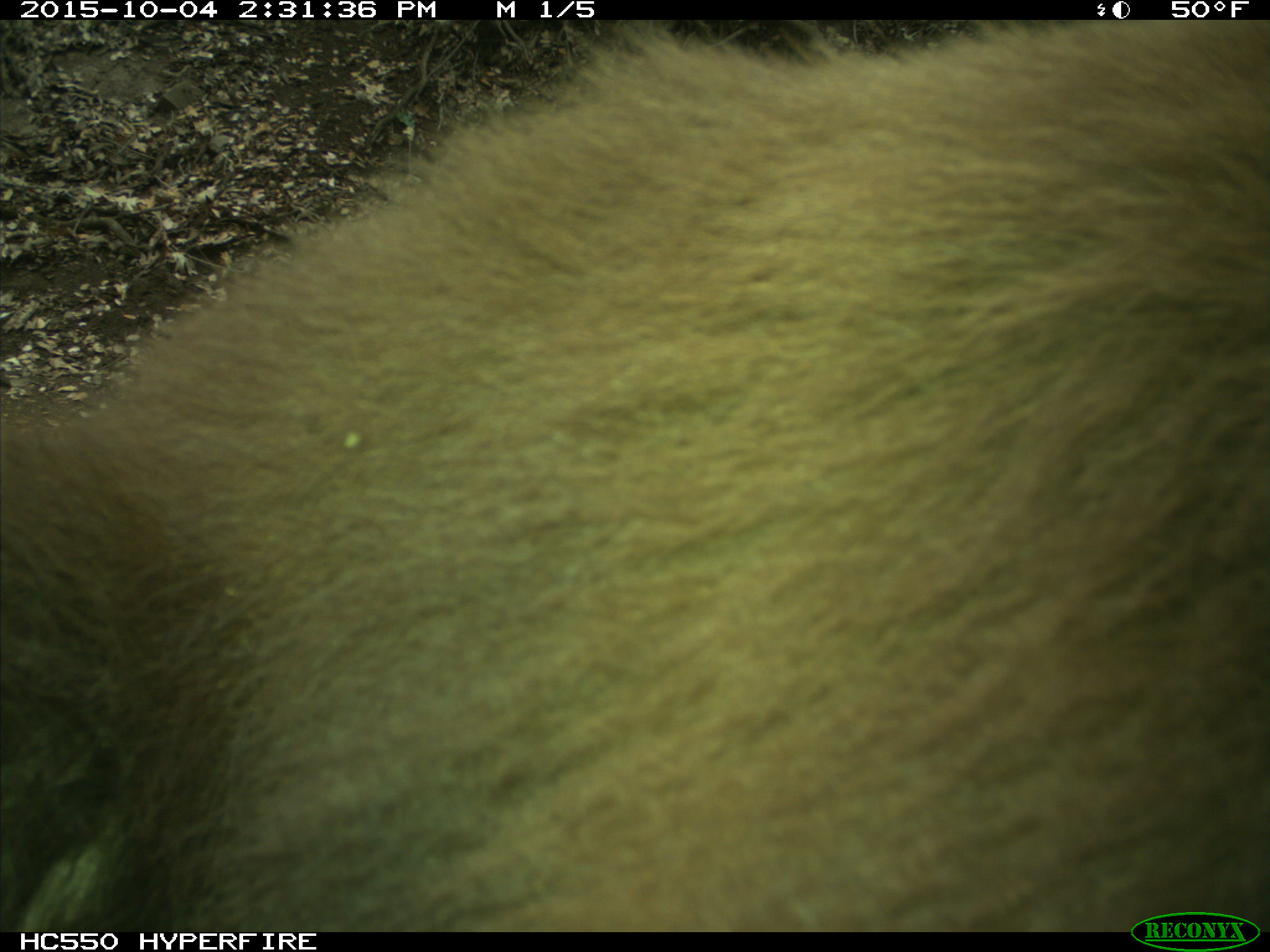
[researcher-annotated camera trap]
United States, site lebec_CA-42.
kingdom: Animalia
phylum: Chordata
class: Mammalia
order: Carnivora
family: Ursidae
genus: Ursus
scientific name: Ursus americanus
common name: american black bear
Ursus americanus (american black bear).